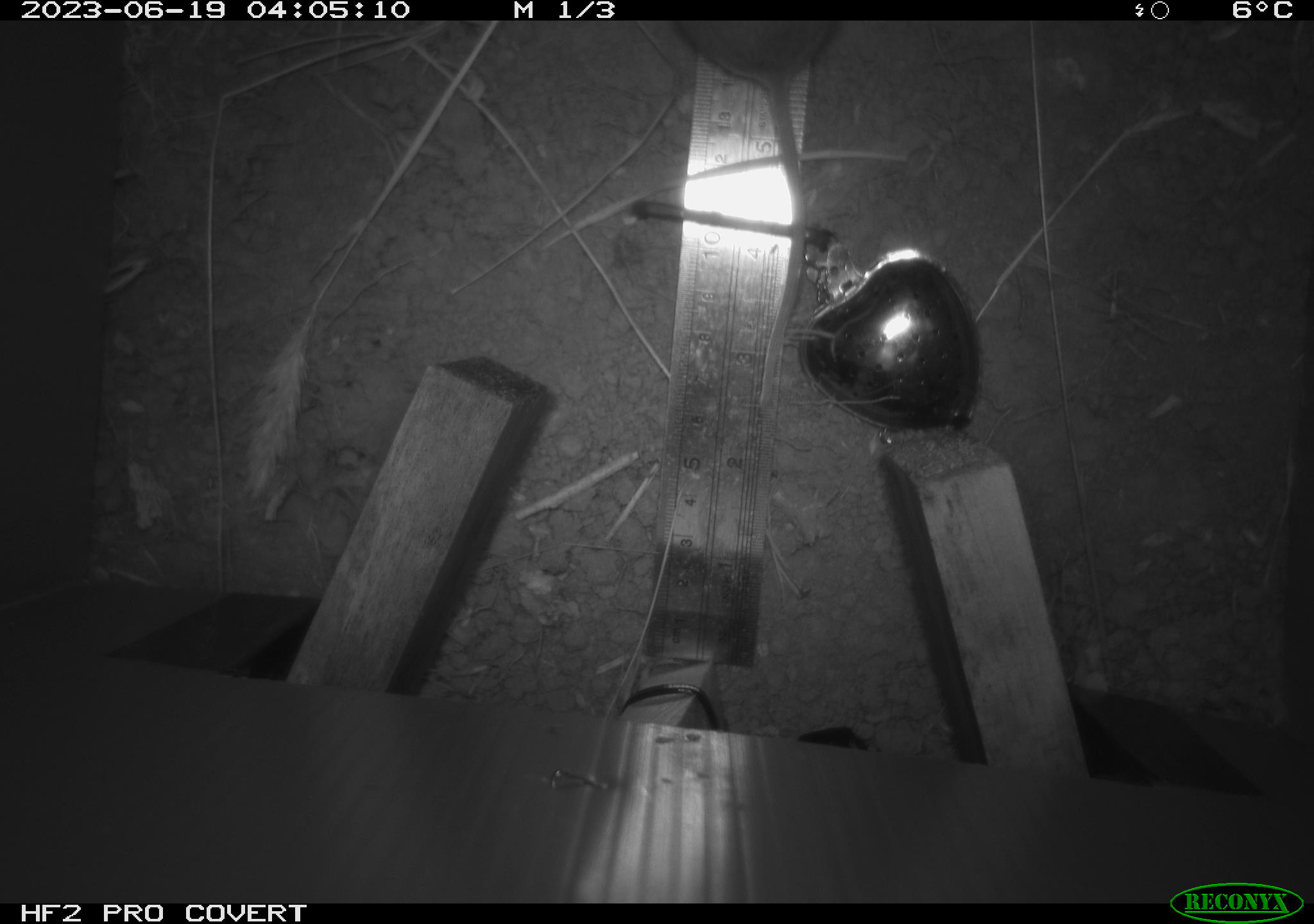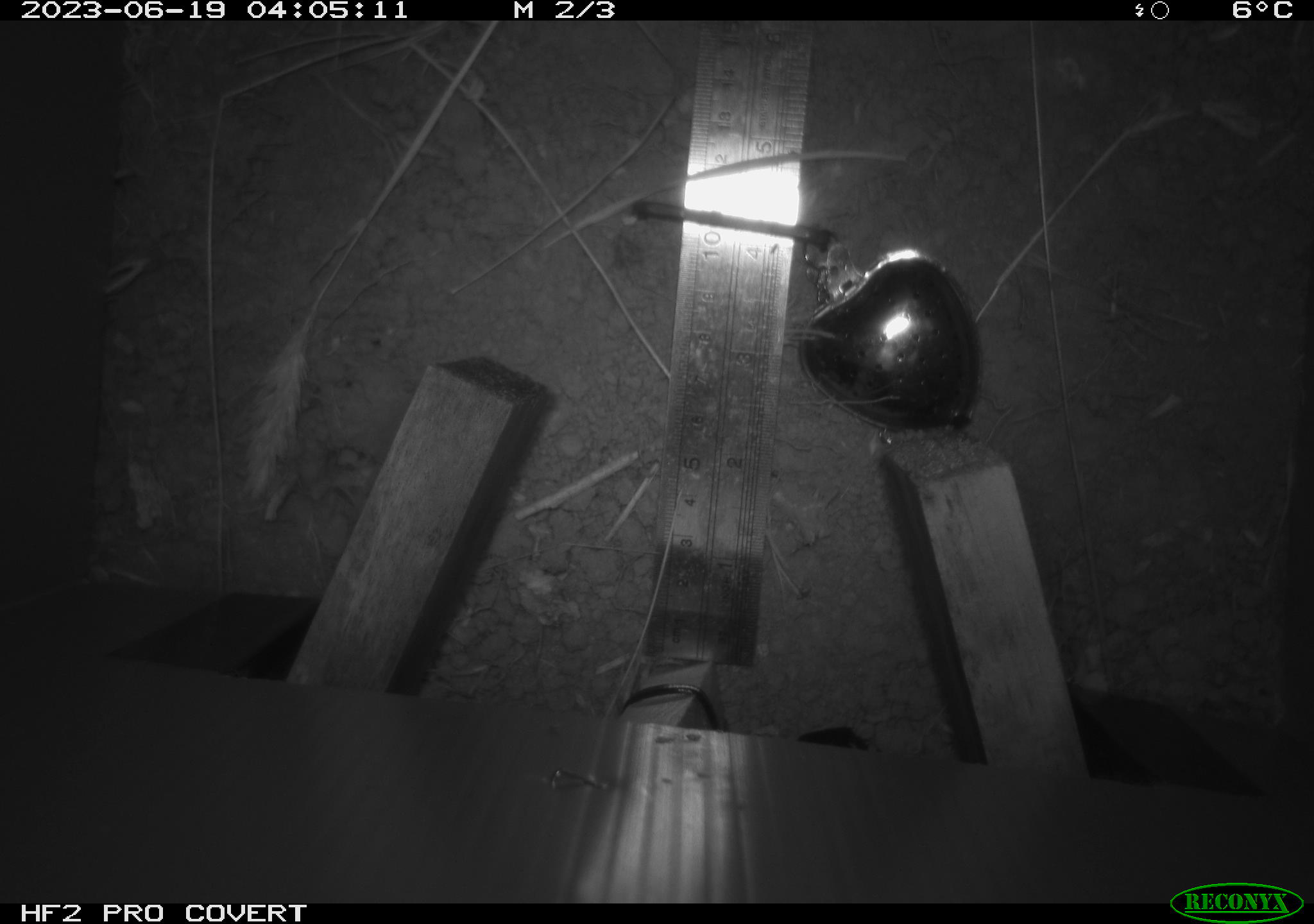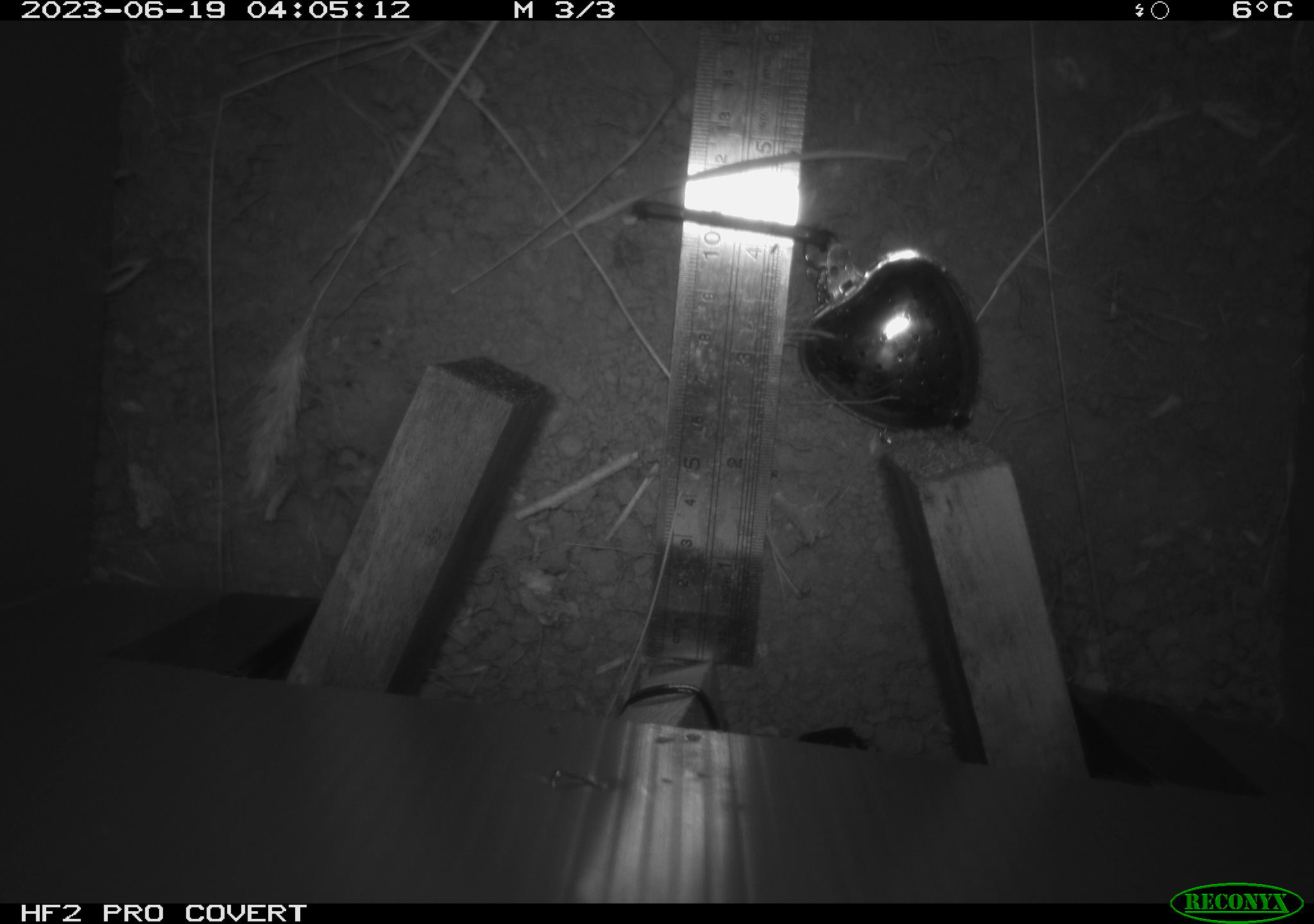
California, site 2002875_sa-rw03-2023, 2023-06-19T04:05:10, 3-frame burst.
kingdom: Animalia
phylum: Chordata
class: Mammalia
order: Rodentia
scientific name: Rodentia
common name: mouse species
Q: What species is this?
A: Mouse species (Rodentia).